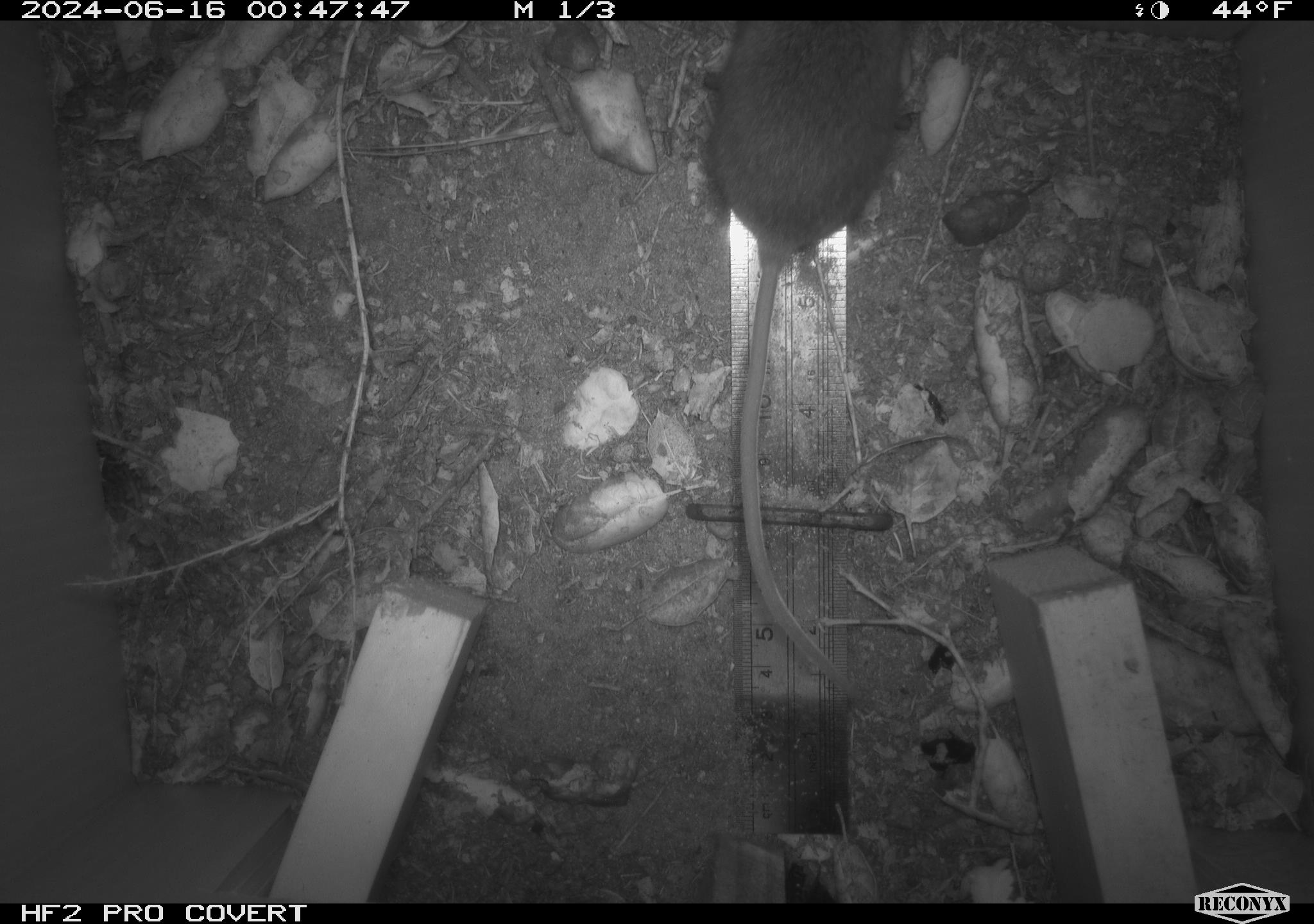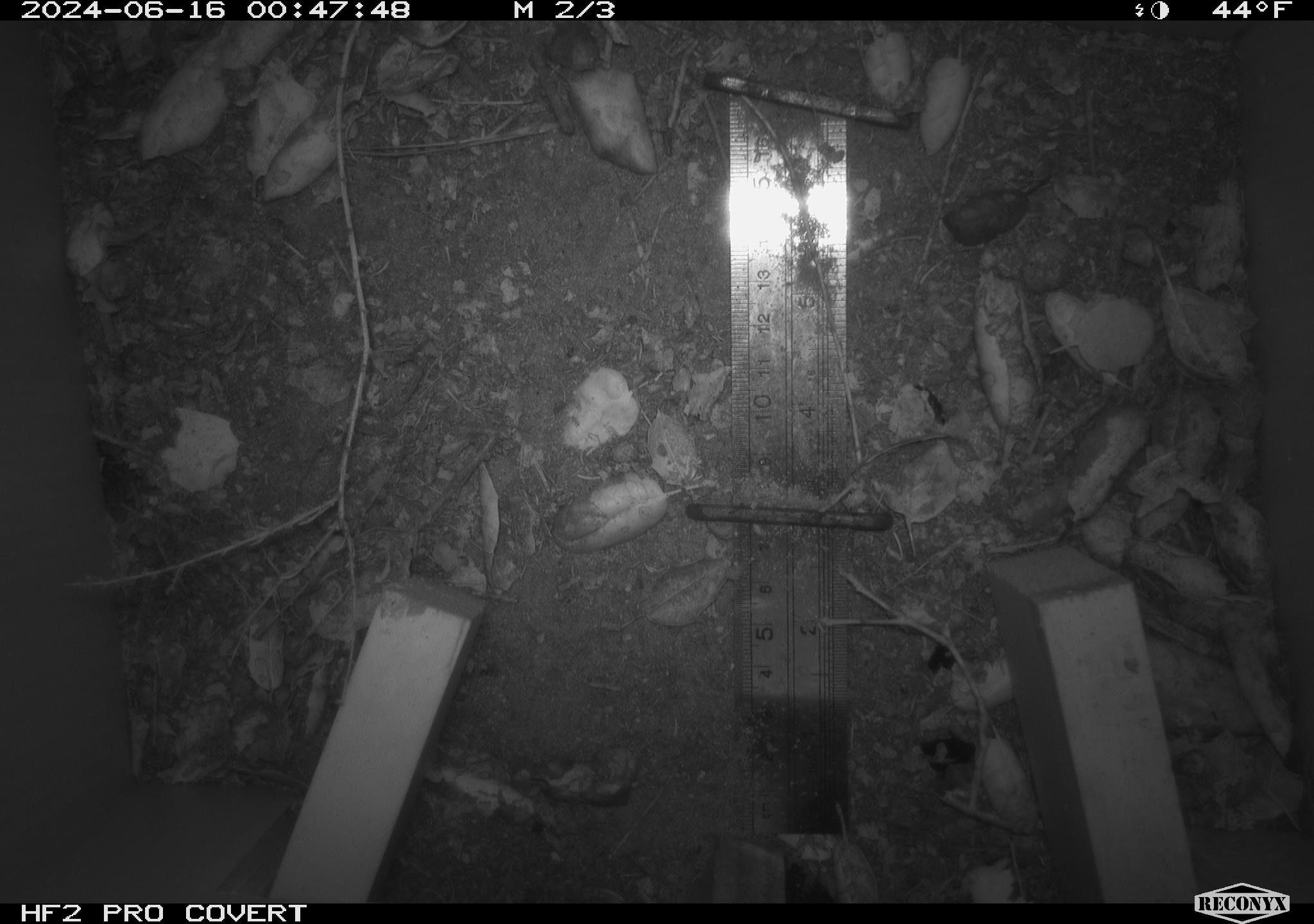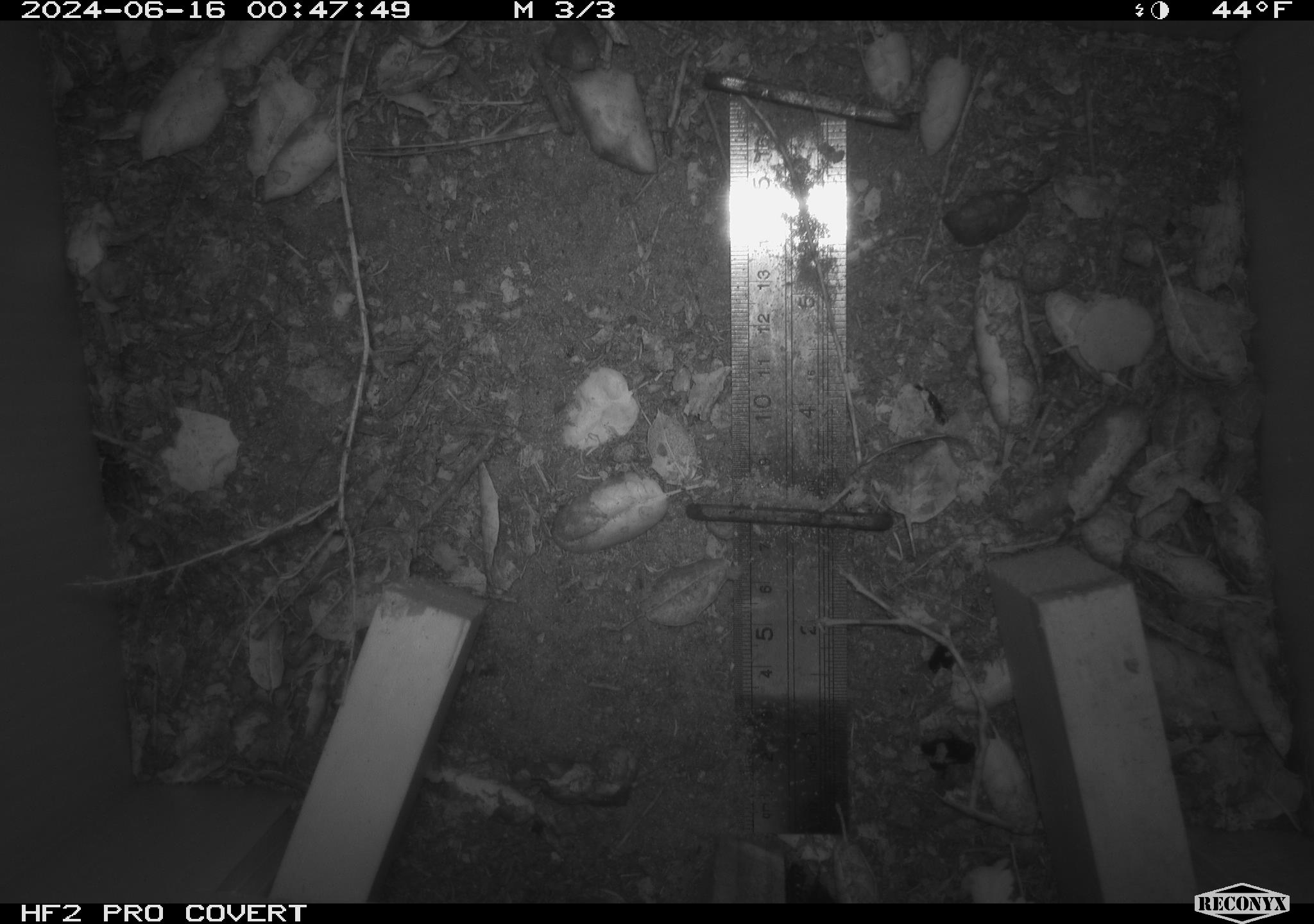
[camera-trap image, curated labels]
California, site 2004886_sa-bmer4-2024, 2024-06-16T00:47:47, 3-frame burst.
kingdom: Animalia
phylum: Chordata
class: Mammalia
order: Rodentia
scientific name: Rodentia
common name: woodrat or rat or mouse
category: woodrat or rat or mouse species